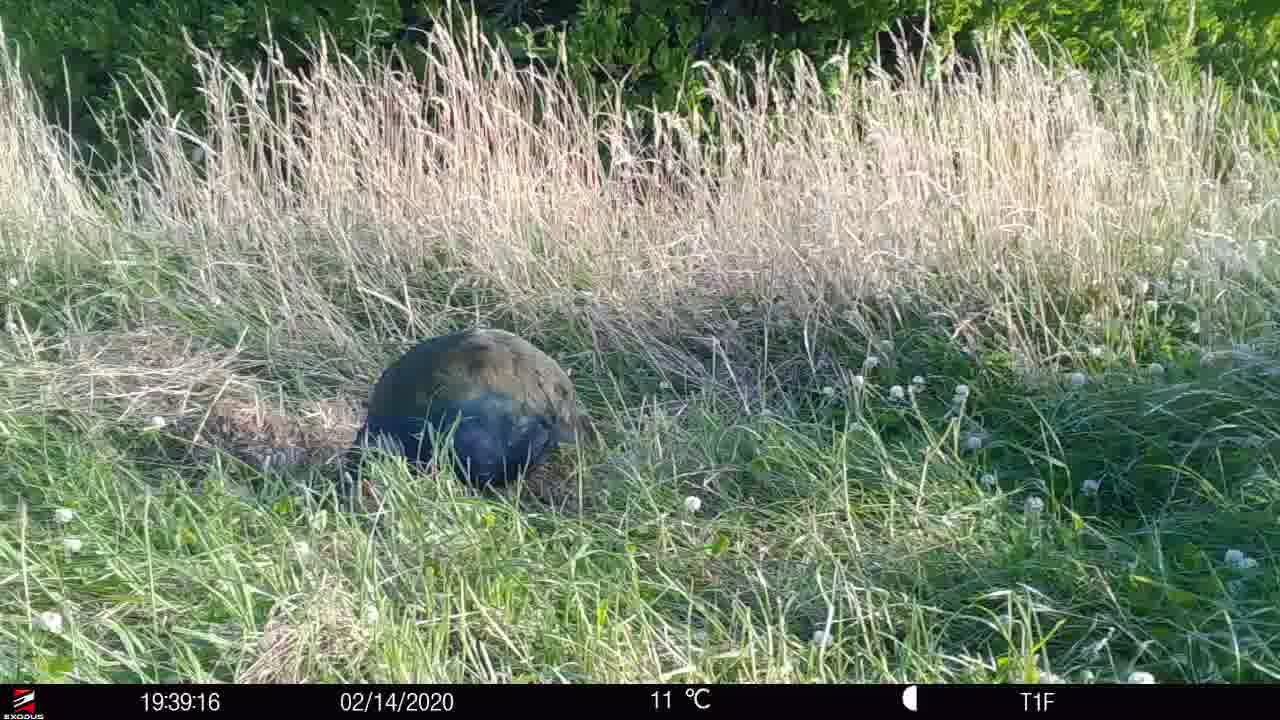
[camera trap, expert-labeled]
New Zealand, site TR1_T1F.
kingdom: Animalia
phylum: Chordata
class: Aves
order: Gruiformes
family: Rallidae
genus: Porphyrio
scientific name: Porphyrio mantelli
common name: takahe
Takahe (Porphyrio mantelli).